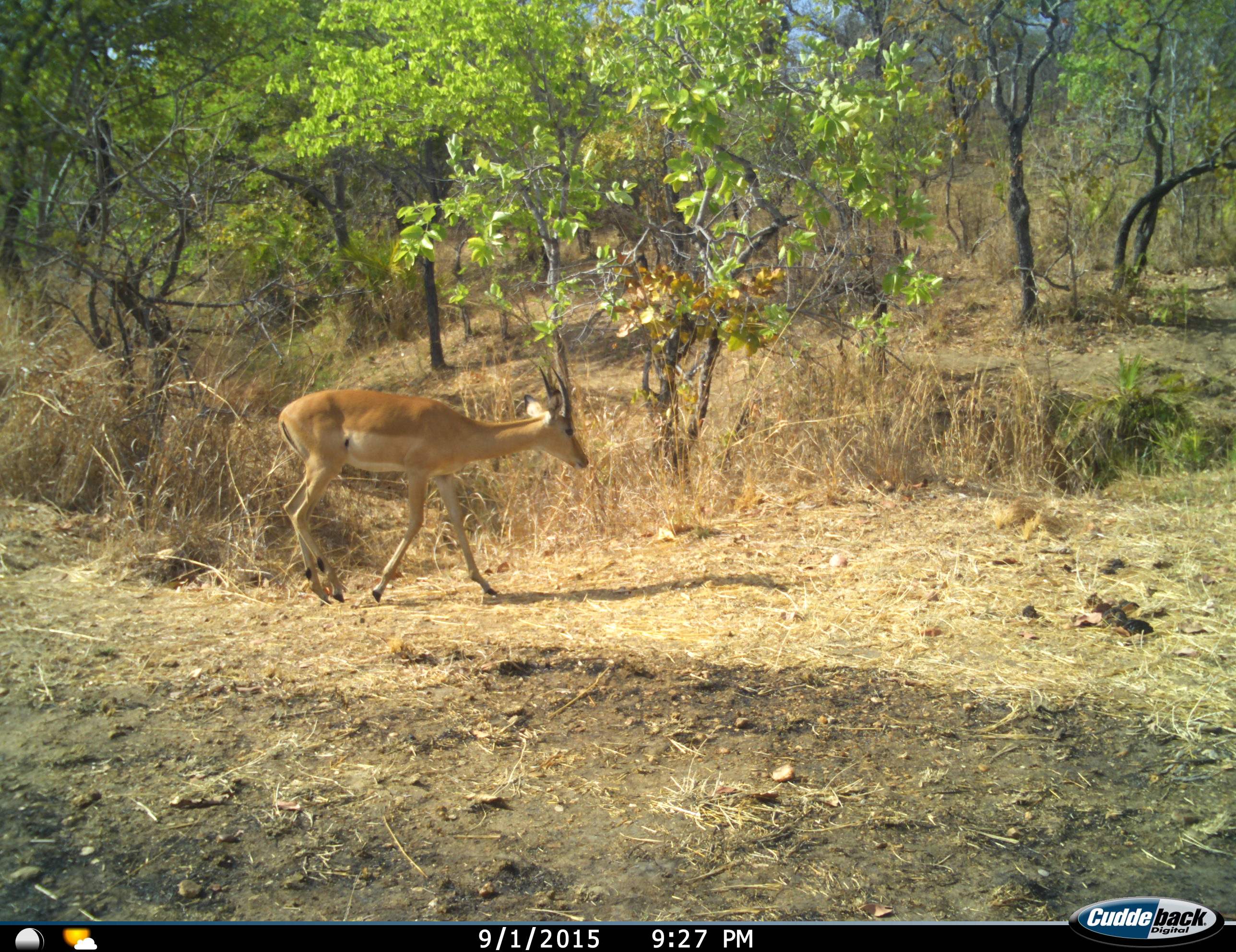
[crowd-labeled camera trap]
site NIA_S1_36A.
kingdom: Animalia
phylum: Chordata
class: Mammalia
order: Artiodactyla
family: Bovidae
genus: Aepyceros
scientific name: Aepyceros melampus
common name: impala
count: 1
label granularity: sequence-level